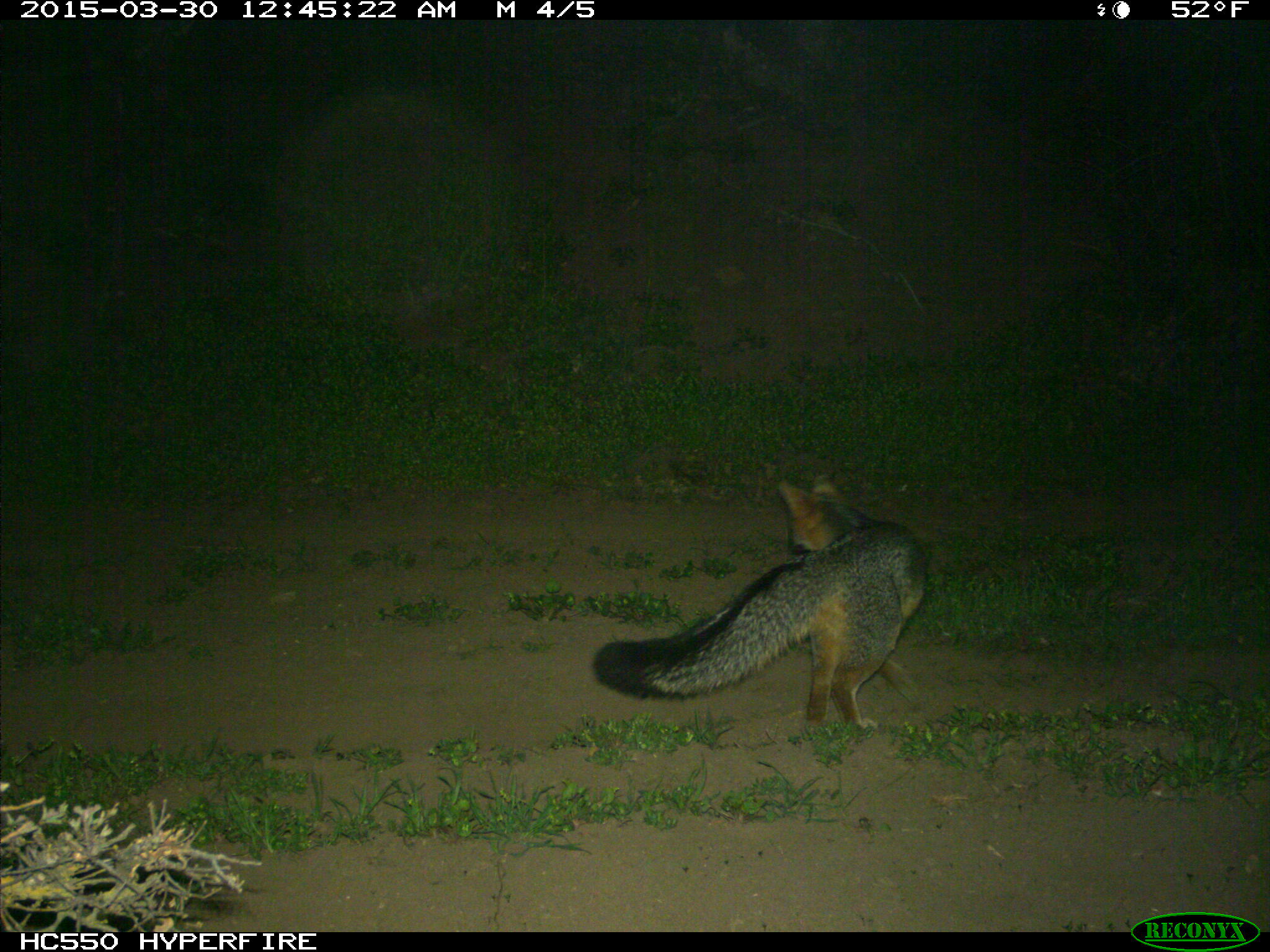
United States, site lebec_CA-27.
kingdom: Animalia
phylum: Chordata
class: Mammalia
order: Carnivora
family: Canidae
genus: Urocyon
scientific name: Urocyon cinereoargenteus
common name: gray fox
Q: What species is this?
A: Urocyon cinereoargenteus (gray fox).